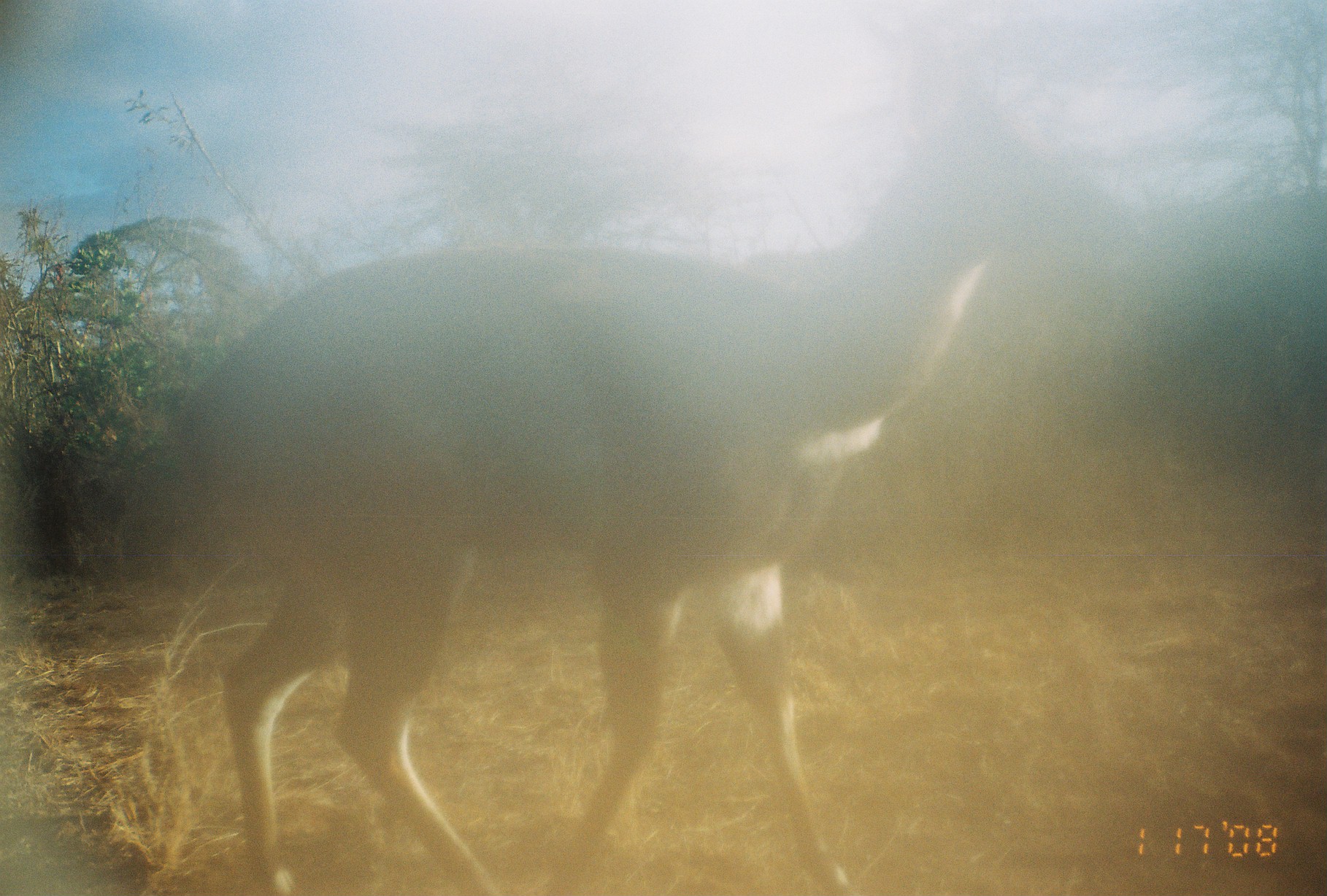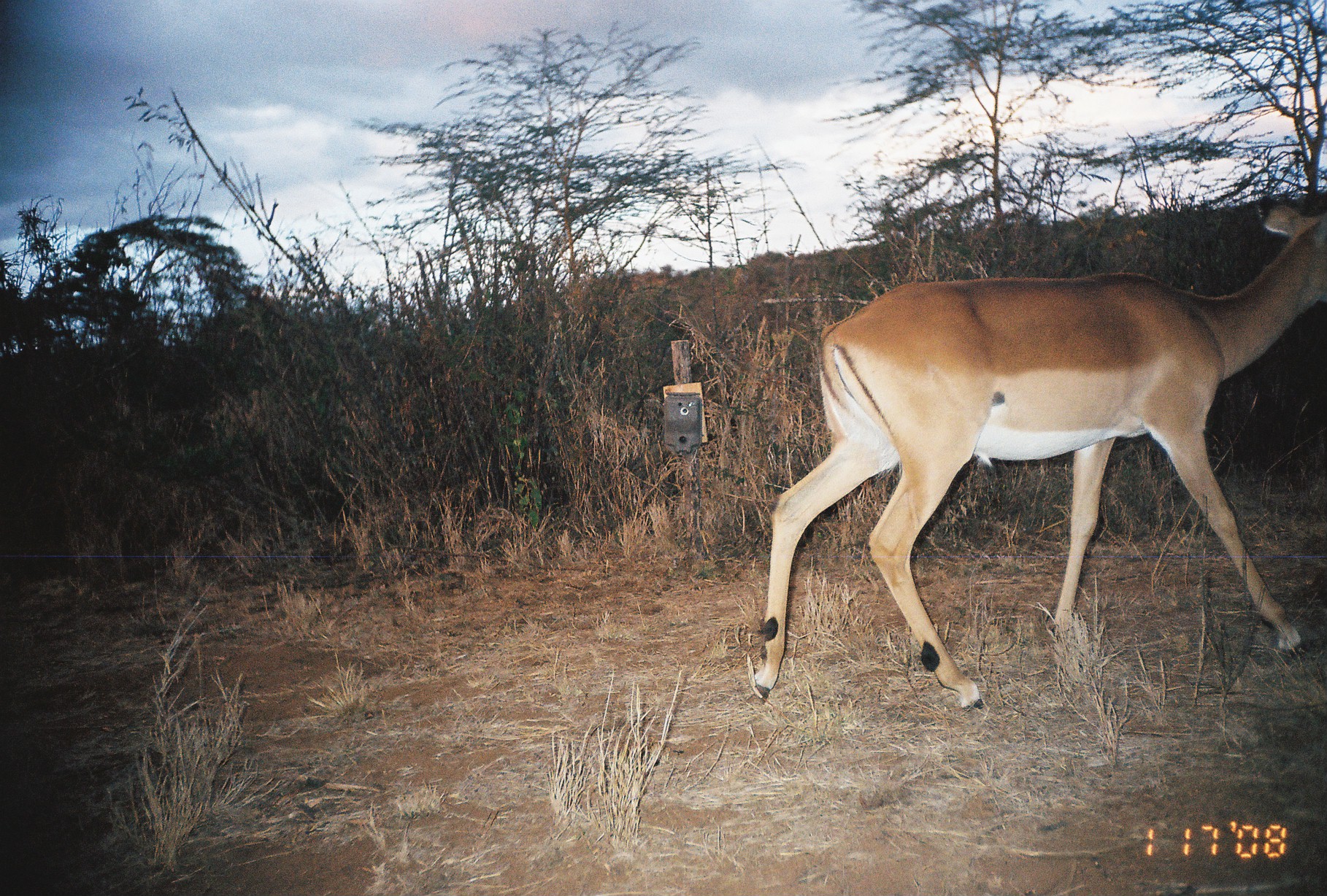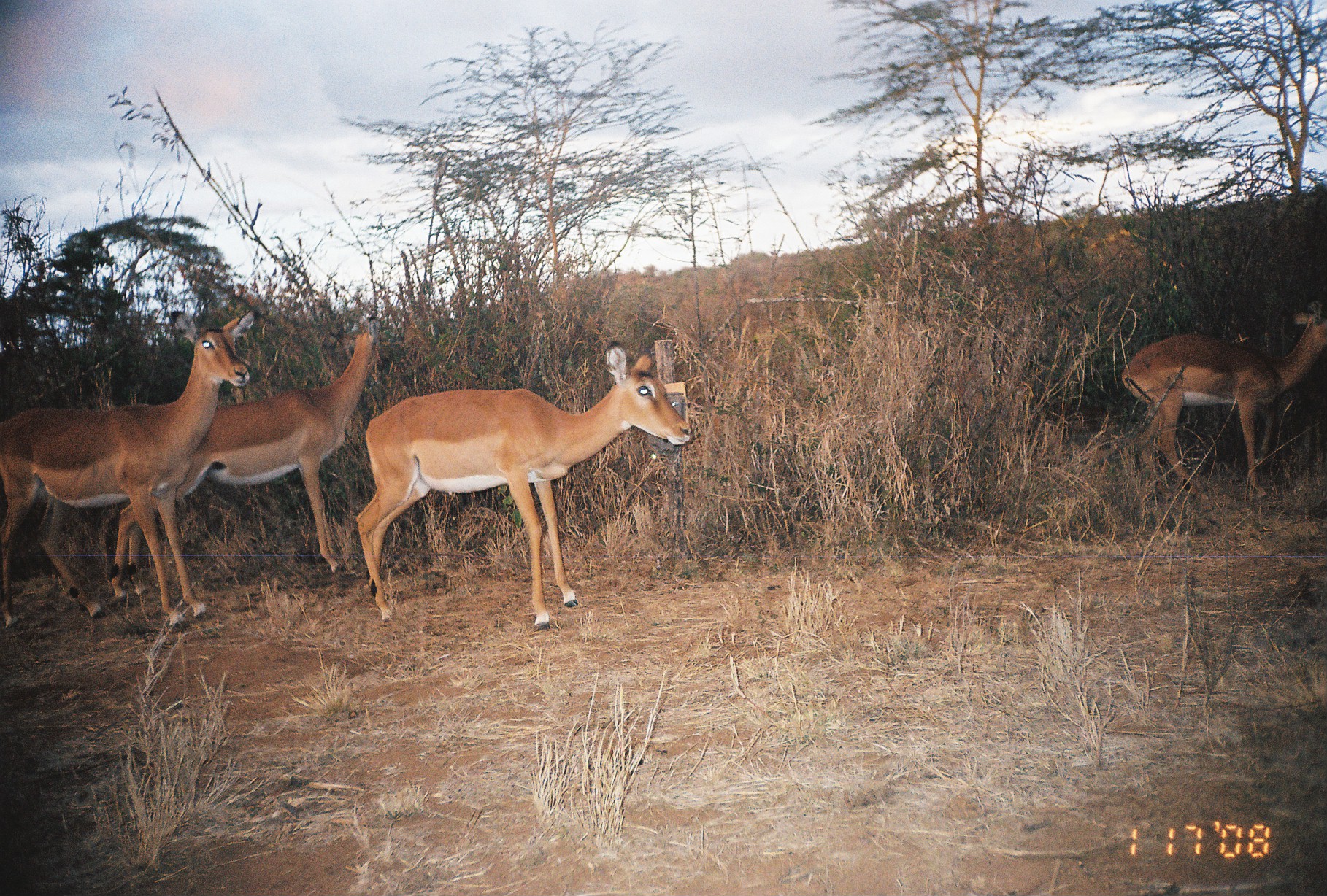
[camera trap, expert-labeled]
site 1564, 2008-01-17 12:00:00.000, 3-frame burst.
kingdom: Animalia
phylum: Chordata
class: Mammalia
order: Artiodactyla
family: Bovidae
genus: Tragelaphus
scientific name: Tragelaphus scriptus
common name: bushbuck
Tragelaphus scriptus (bushbuck), count 1.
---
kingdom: Animalia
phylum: Chordata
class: Mammalia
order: Artiodactyla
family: Bovidae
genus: Aepyceros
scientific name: Aepyceros melampus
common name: impala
Aepyceros melampus (impala), count 1.